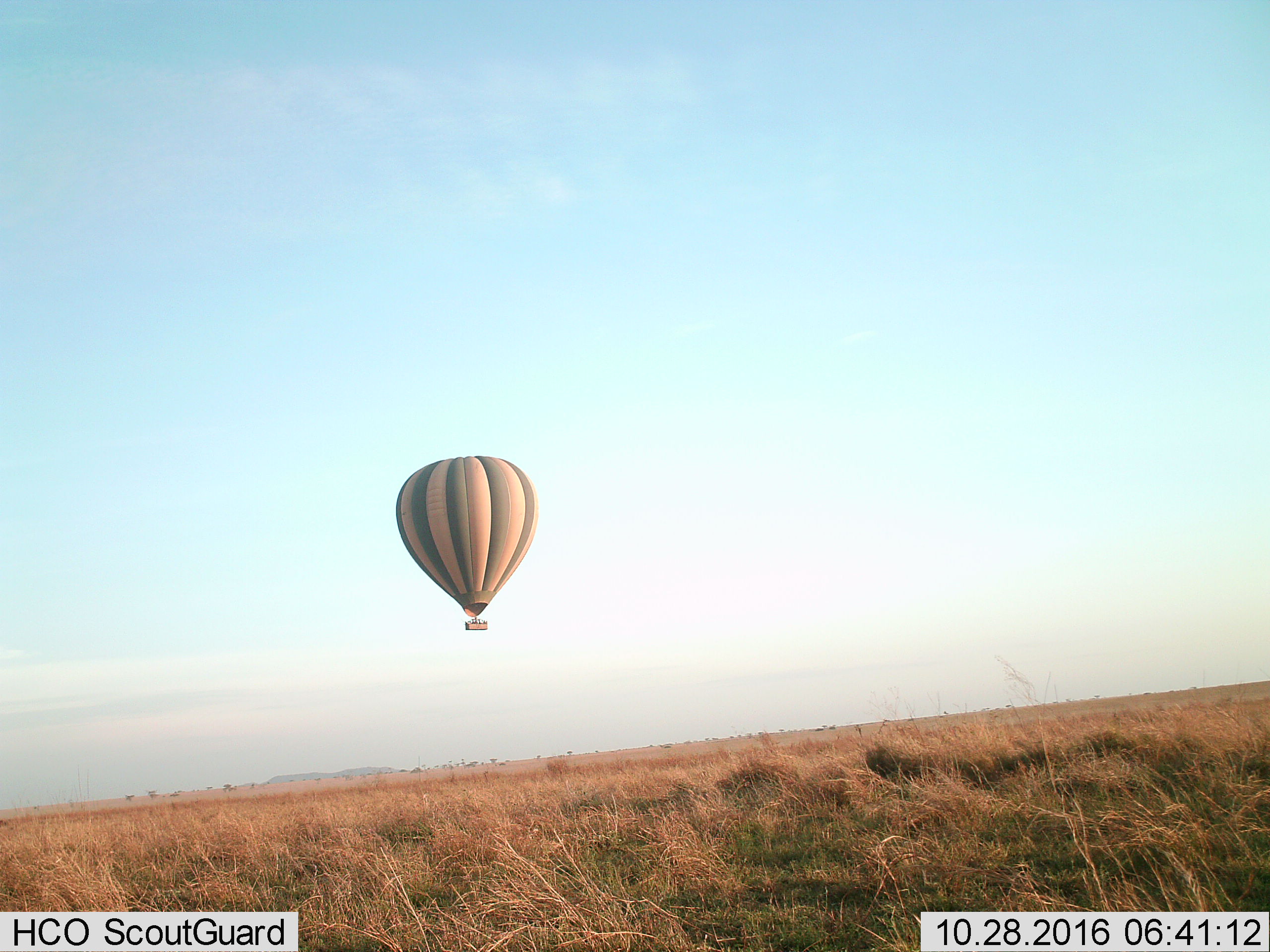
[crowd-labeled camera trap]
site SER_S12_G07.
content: unidentified animal